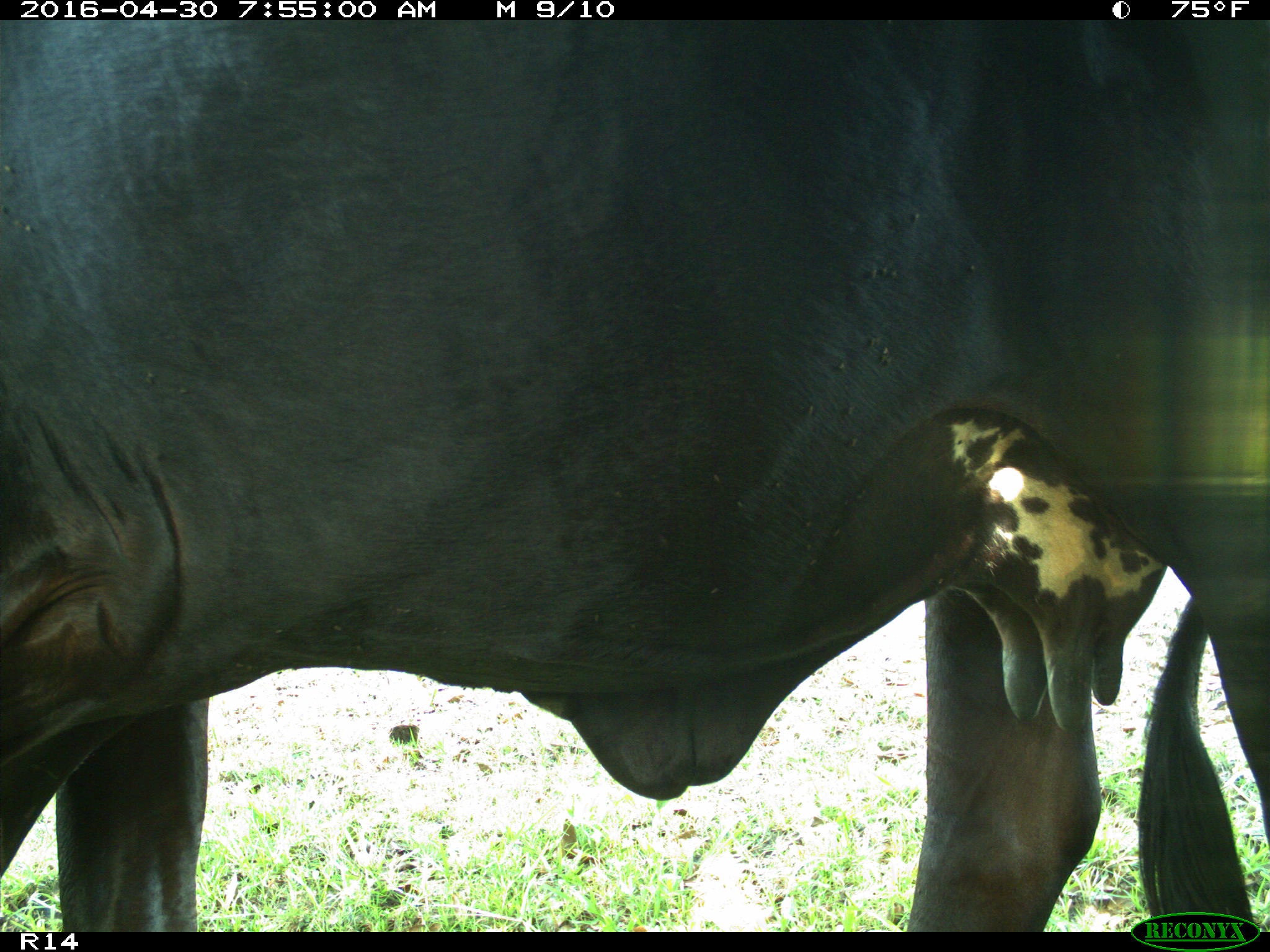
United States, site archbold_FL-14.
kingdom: Animalia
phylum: Chordata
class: Mammalia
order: Artiodactyla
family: Bovidae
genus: Bos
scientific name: Bos taurus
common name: domestic cow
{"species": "Bos taurus (domestic cow)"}